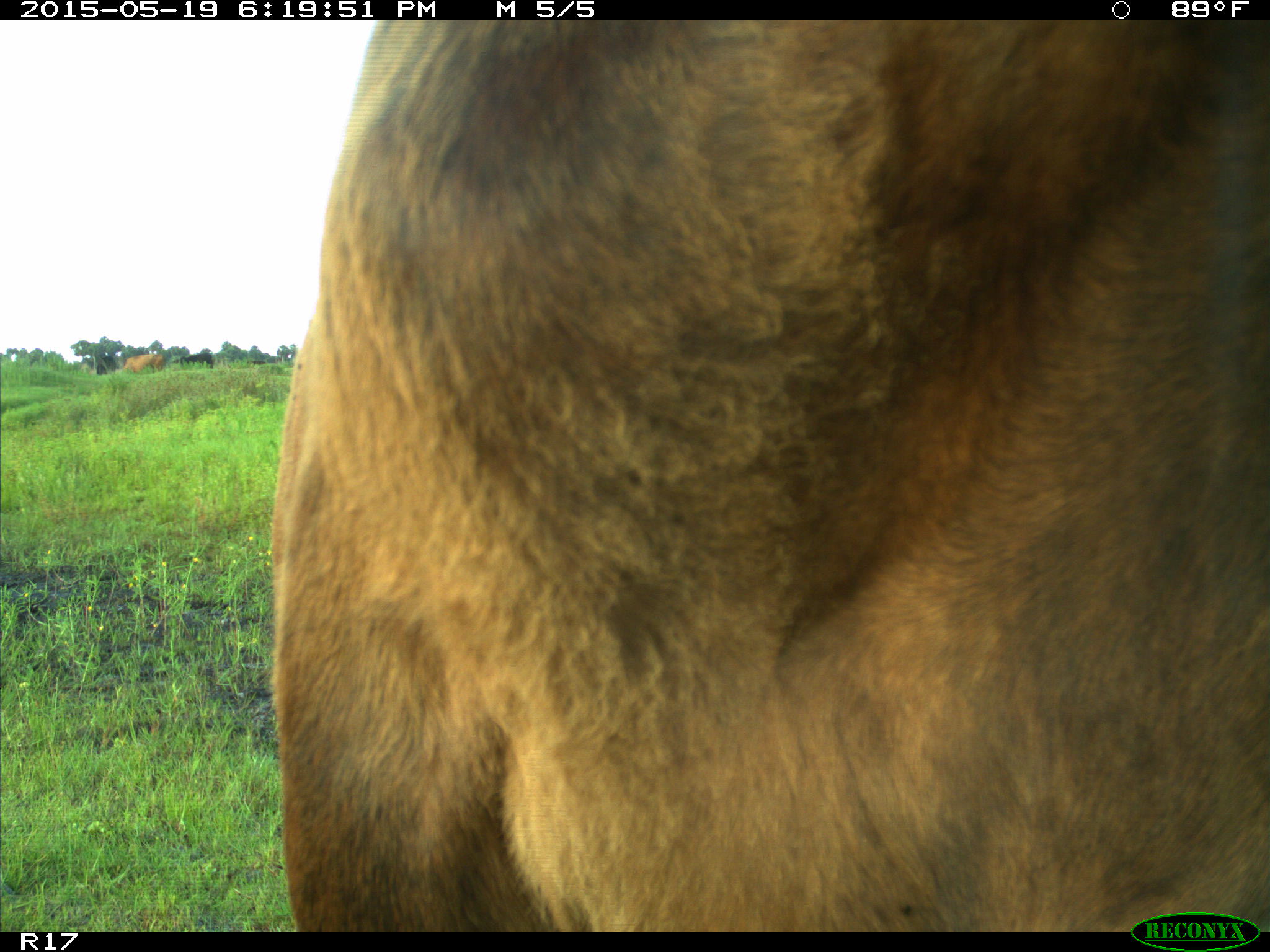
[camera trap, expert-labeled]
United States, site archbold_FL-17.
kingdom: Animalia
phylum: Chordata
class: Mammalia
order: Artiodactyla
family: Bovidae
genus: Bos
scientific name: Bos taurus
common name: domestic cow